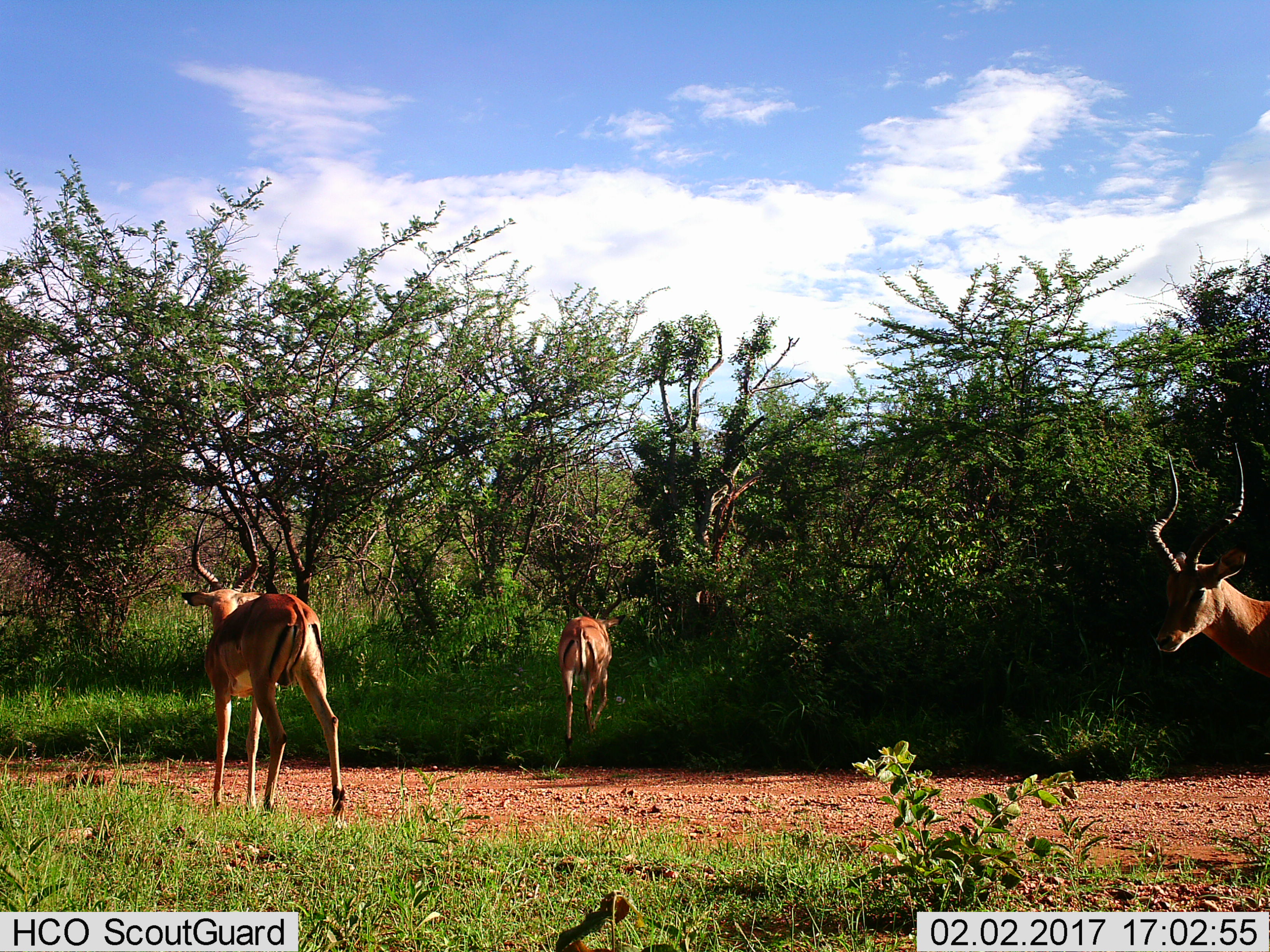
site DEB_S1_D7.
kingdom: Animalia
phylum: Chordata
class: Mammalia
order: Artiodactyla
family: Bovidae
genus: Aepyceros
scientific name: Aepyceros melampus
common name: impala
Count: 3.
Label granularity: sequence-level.